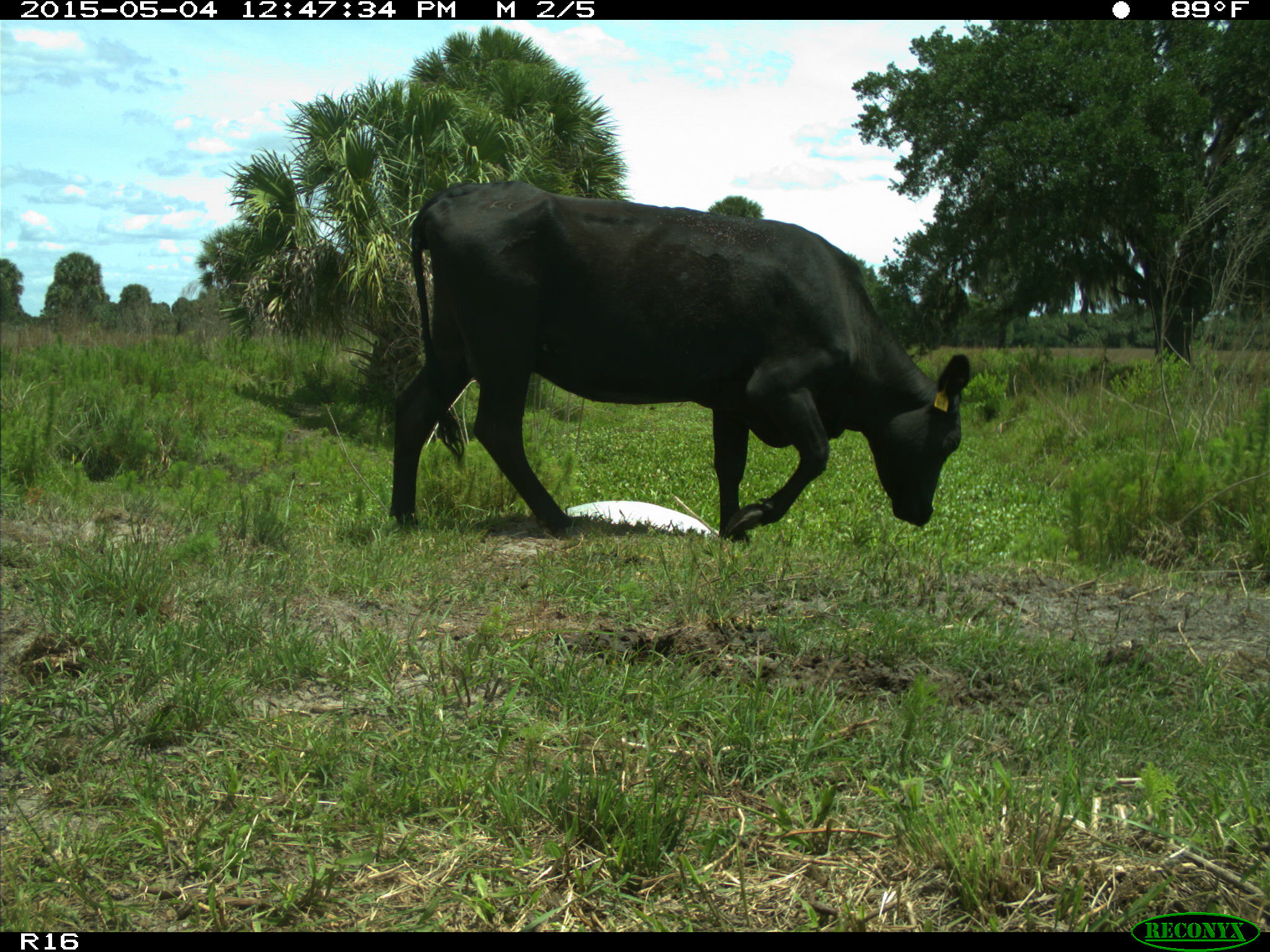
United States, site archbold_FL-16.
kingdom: Animalia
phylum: Chordata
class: Mammalia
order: Artiodactyla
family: Bovidae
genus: Bos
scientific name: Bos taurus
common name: domestic cow